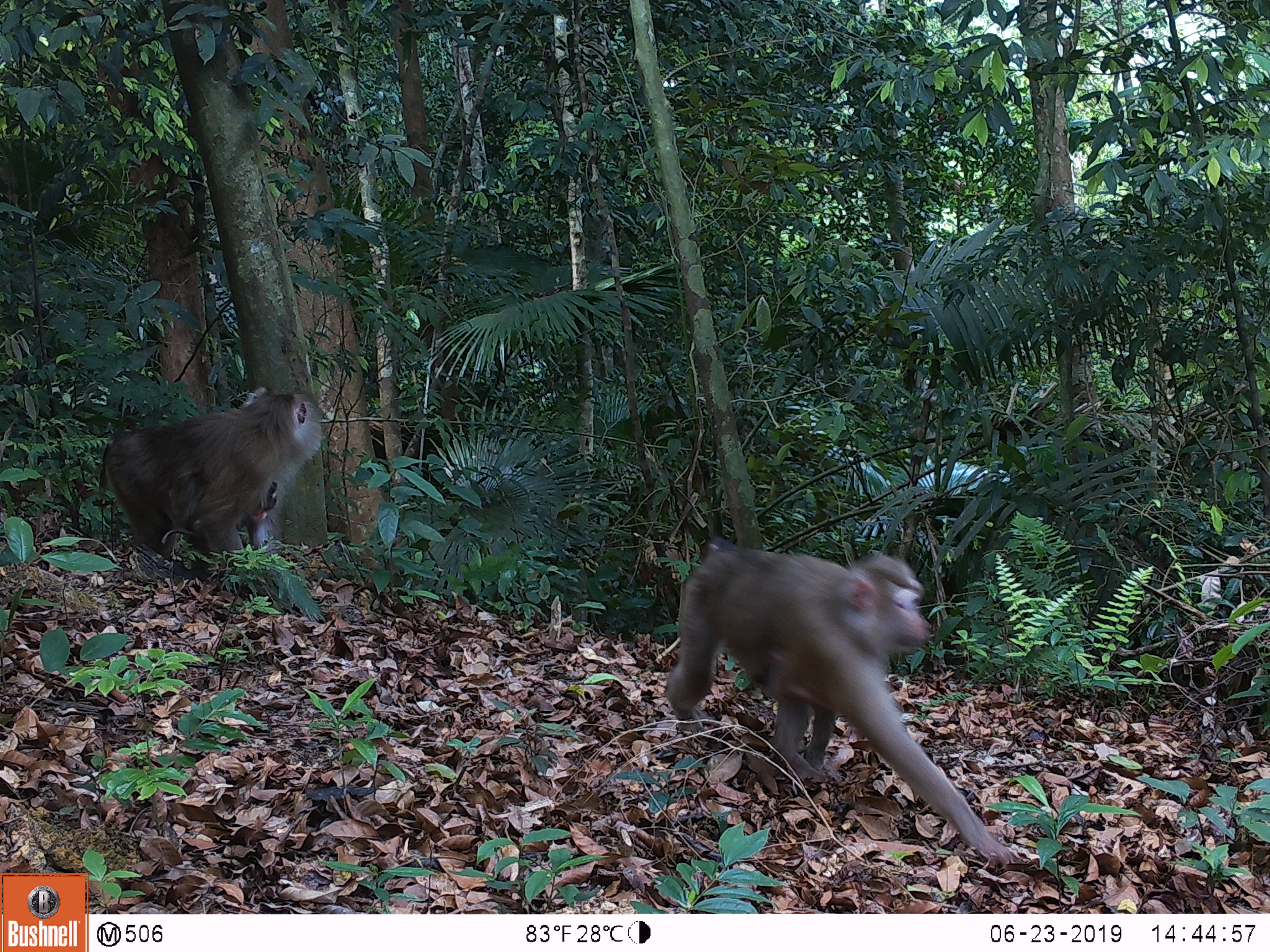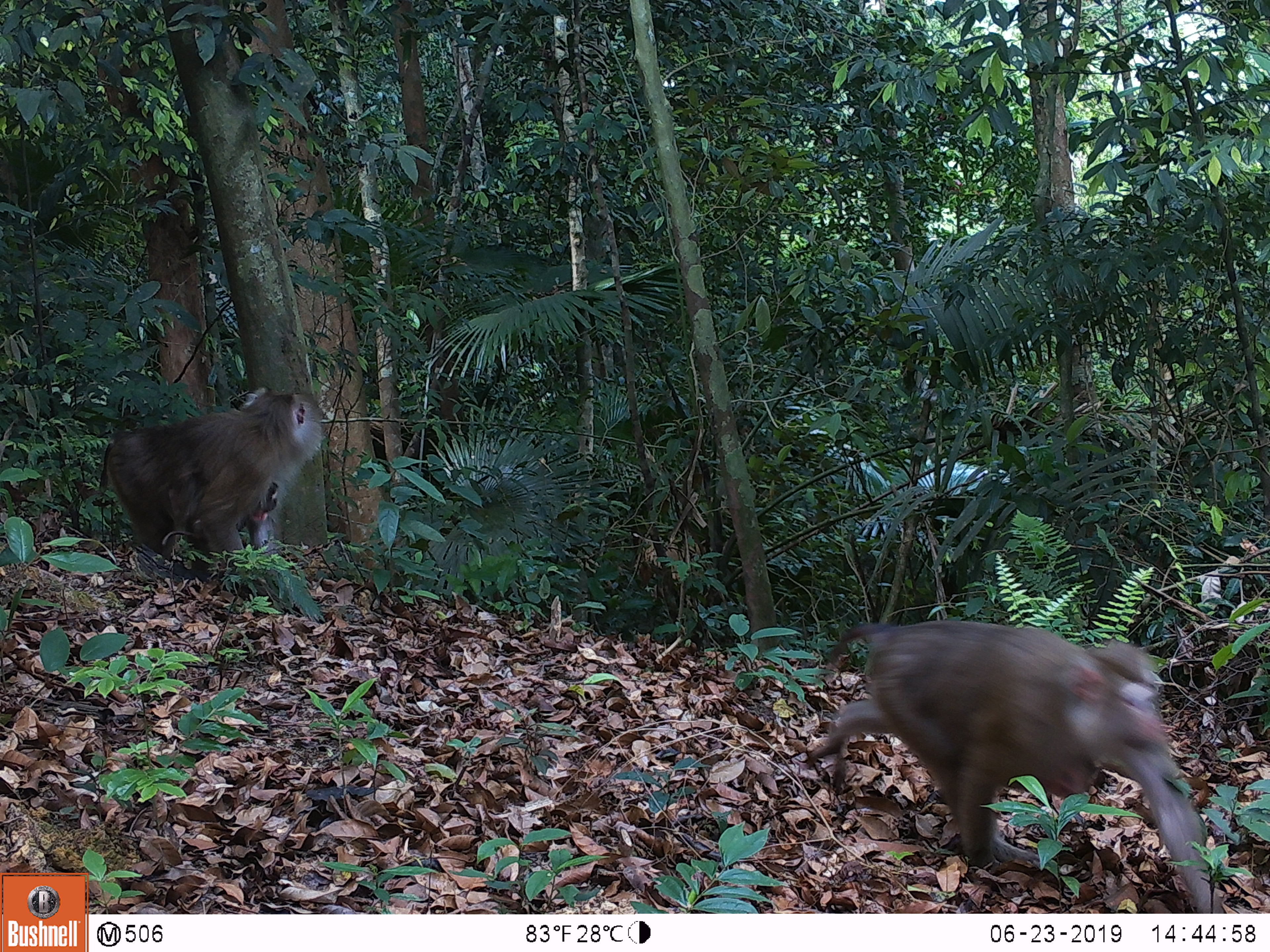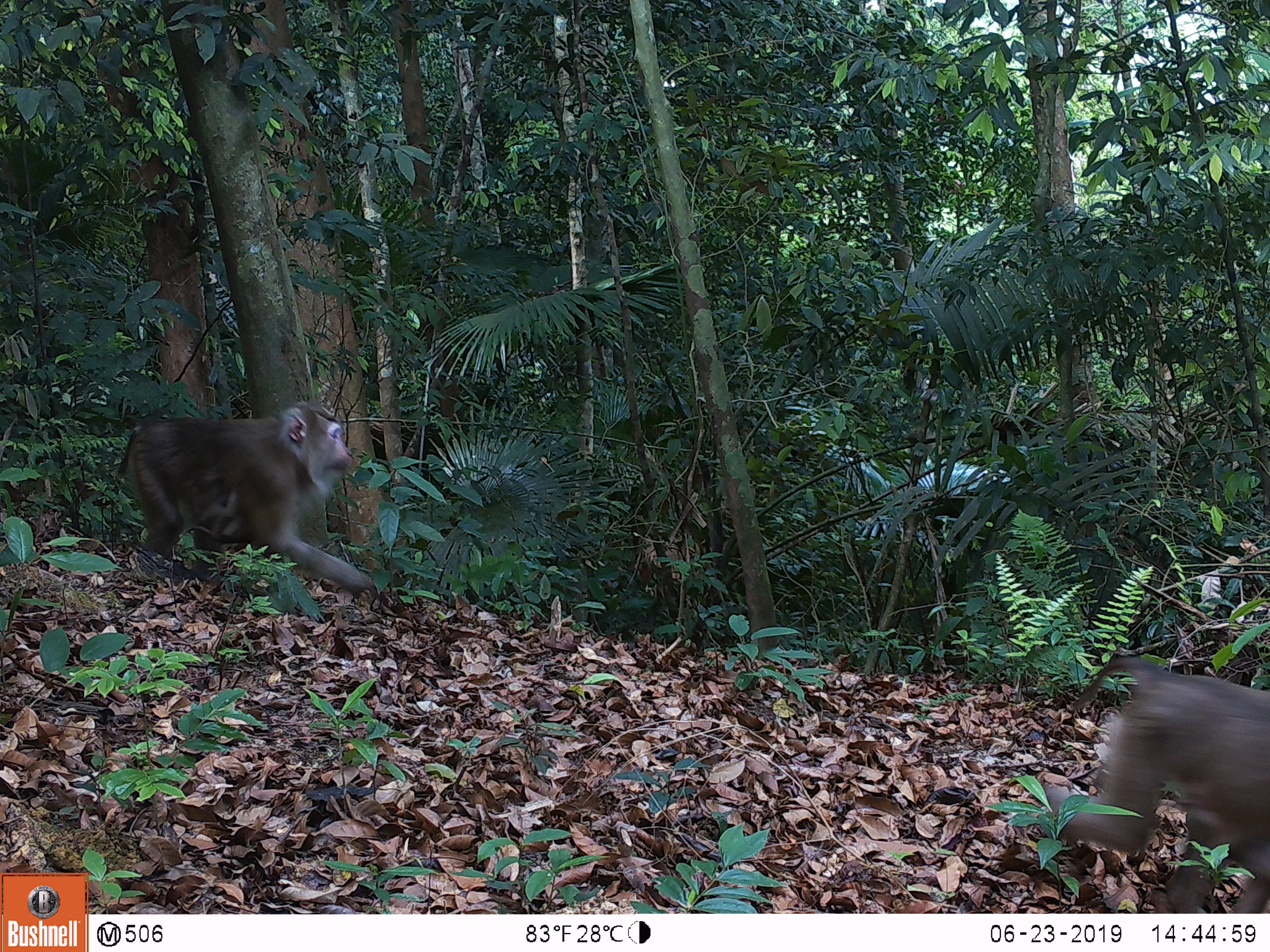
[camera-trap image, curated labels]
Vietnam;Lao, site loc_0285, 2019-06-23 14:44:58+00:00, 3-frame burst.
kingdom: Animalia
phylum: Chordata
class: Mammalia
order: Primates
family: Cercopithecidae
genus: Macaca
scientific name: Macaca nemestrina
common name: pig-tailed macaque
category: pig tailed macaque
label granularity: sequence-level